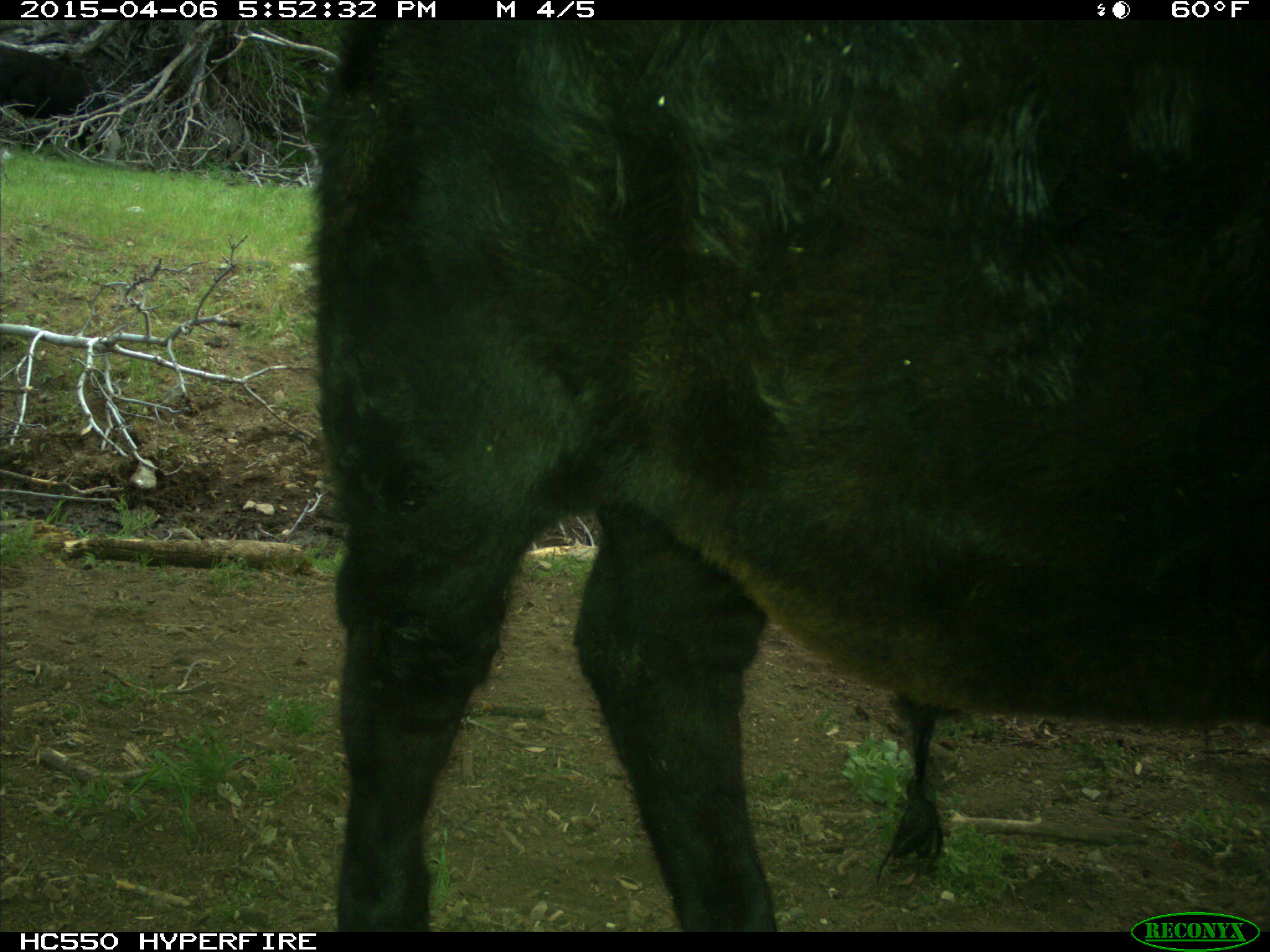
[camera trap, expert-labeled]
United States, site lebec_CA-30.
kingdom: Animalia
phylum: Chordata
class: Mammalia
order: Artiodactyla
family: Bovidae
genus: Bos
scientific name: Bos taurus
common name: domestic cow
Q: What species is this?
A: Bos taurus (domestic cow).